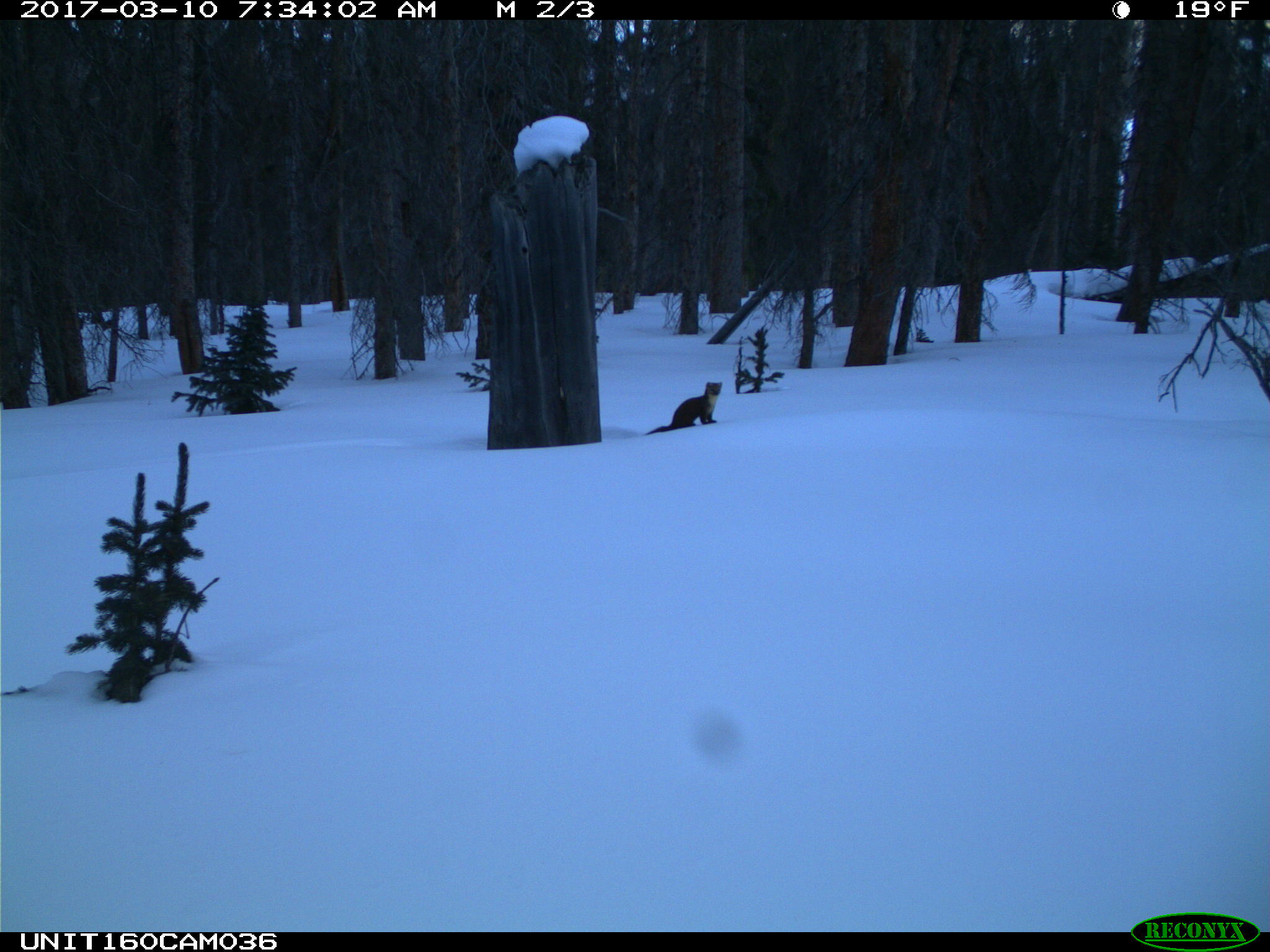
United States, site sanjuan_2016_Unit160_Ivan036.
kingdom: Animalia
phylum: Chordata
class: Mammalia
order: Carnivora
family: Mustelidae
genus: Martes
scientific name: Martes americana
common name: american marten